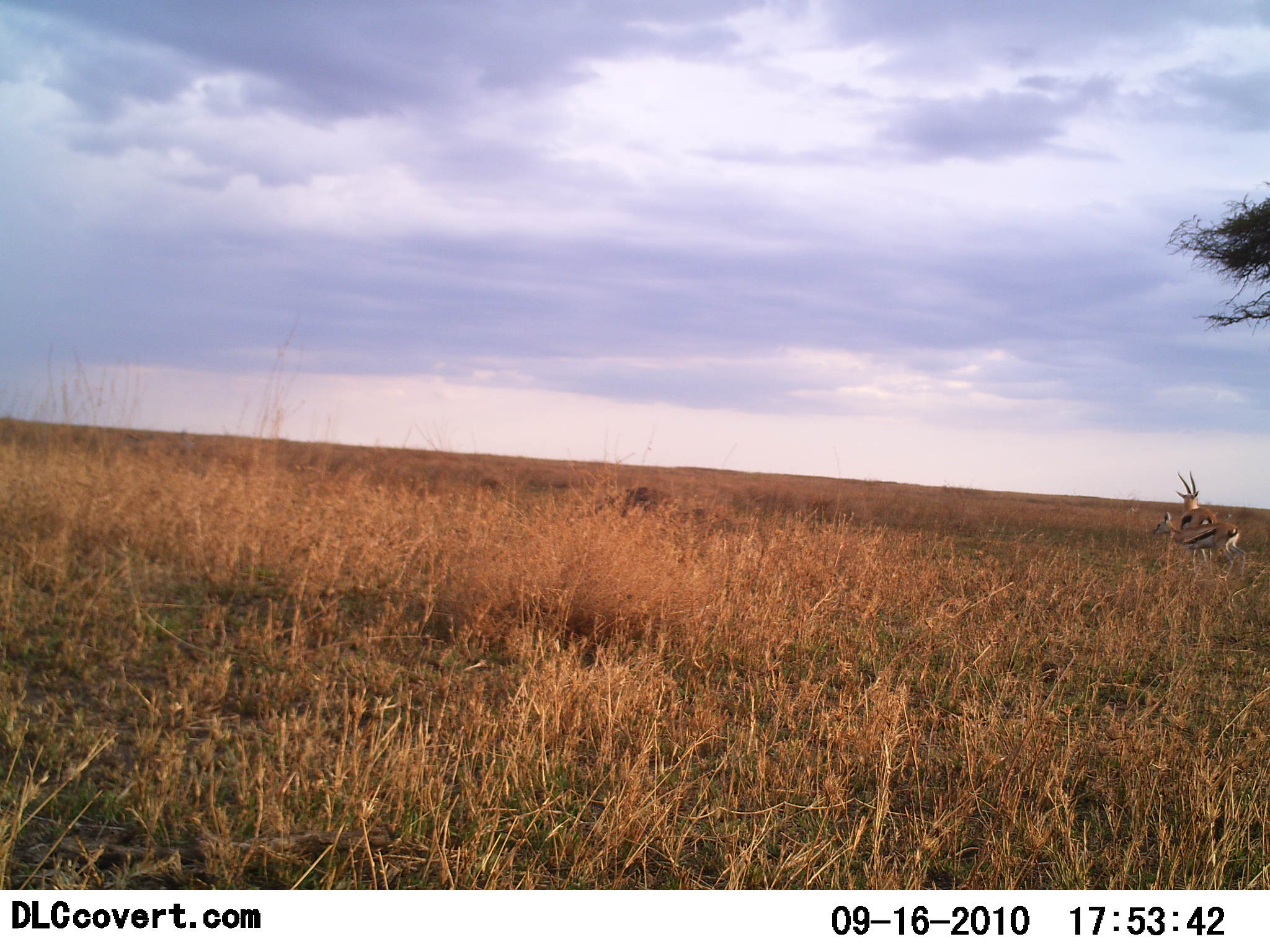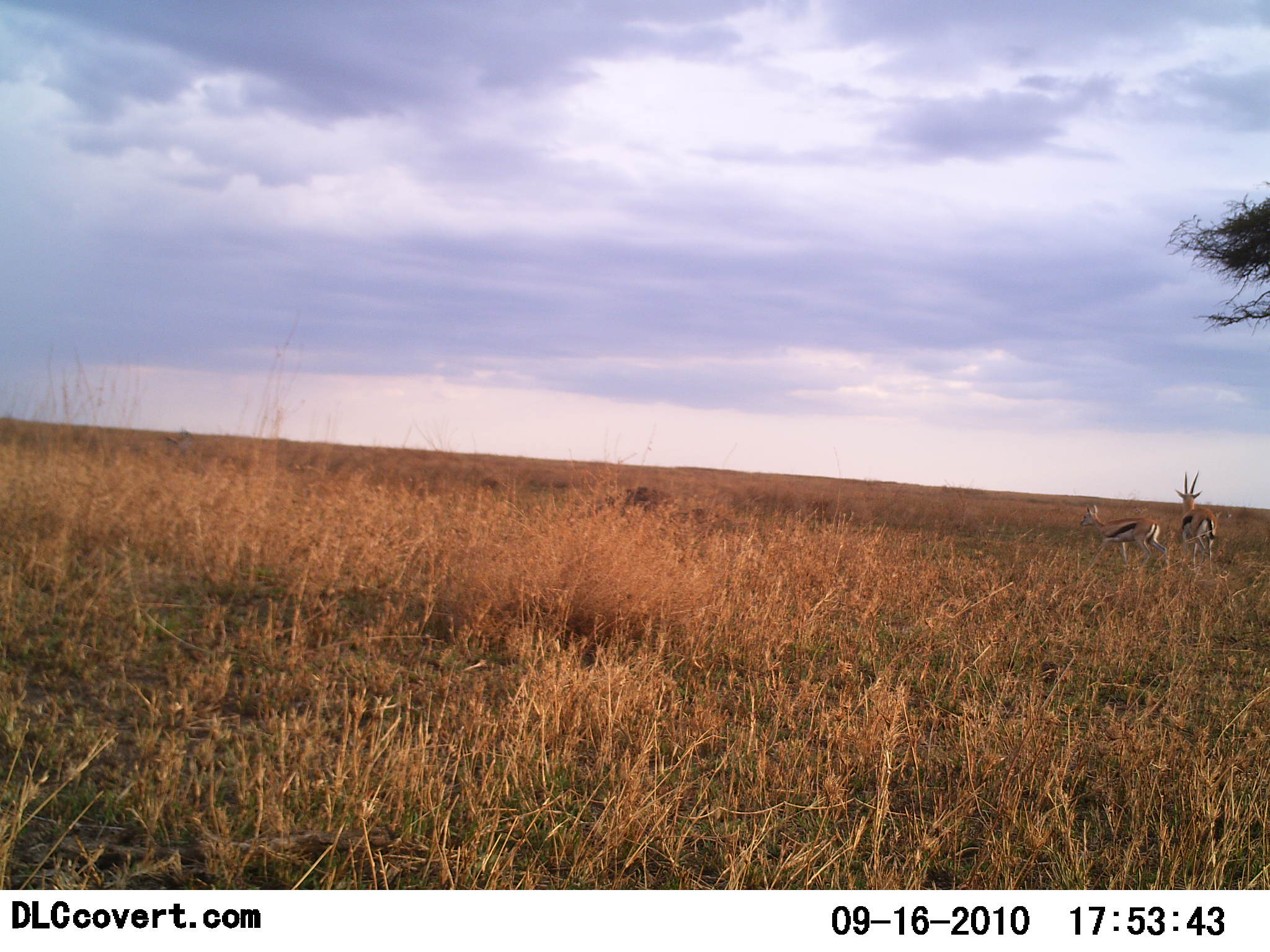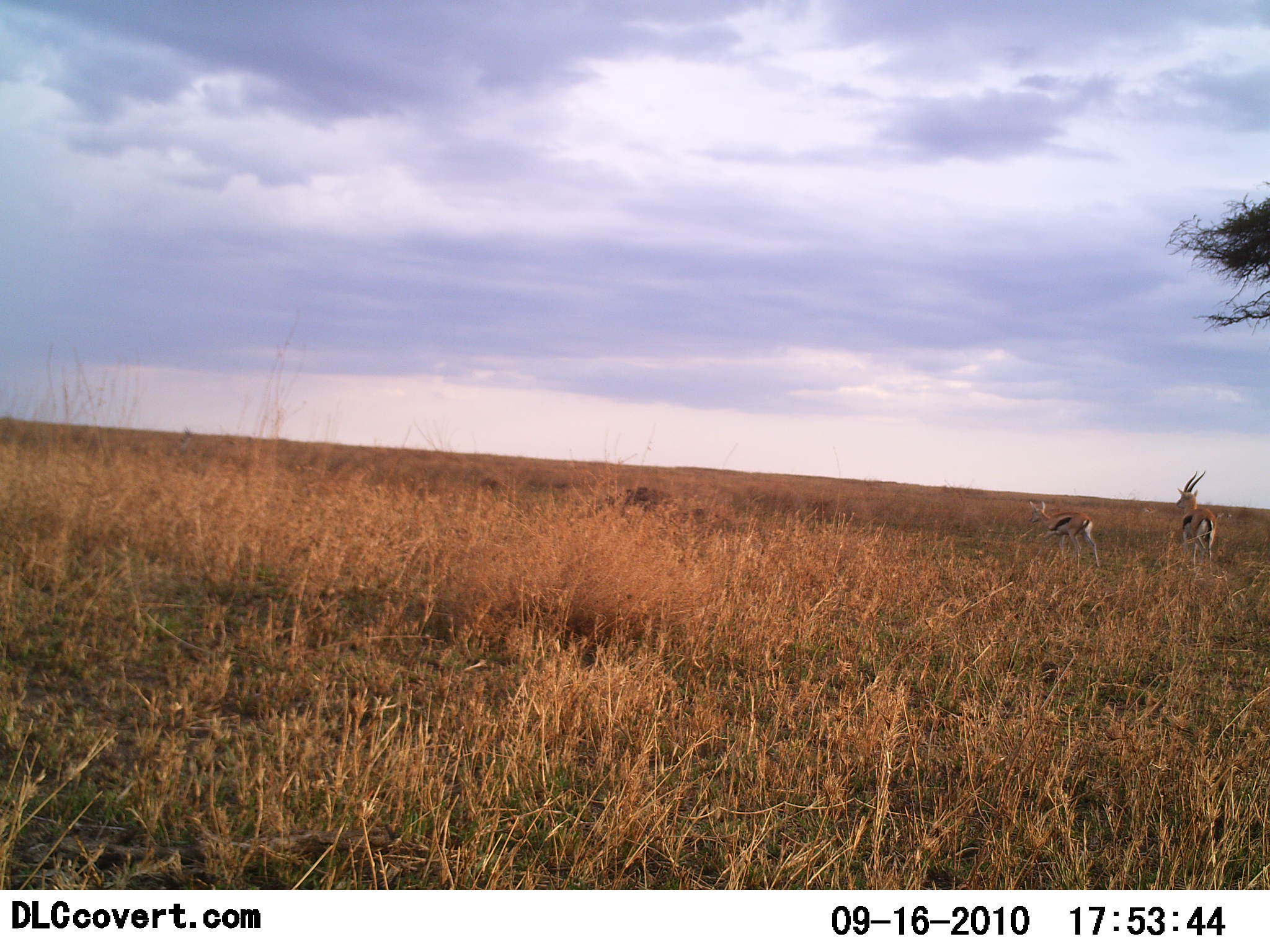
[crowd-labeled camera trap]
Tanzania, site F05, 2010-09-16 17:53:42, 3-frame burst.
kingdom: Animalia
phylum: Chordata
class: Mammalia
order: Artiodactyla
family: Bovidae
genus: Eudorcas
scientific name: Eudorcas thomsonii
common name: thomson's gazelle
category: gazellethomsons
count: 2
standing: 53%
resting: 0%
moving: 80%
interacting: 0%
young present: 7%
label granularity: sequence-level